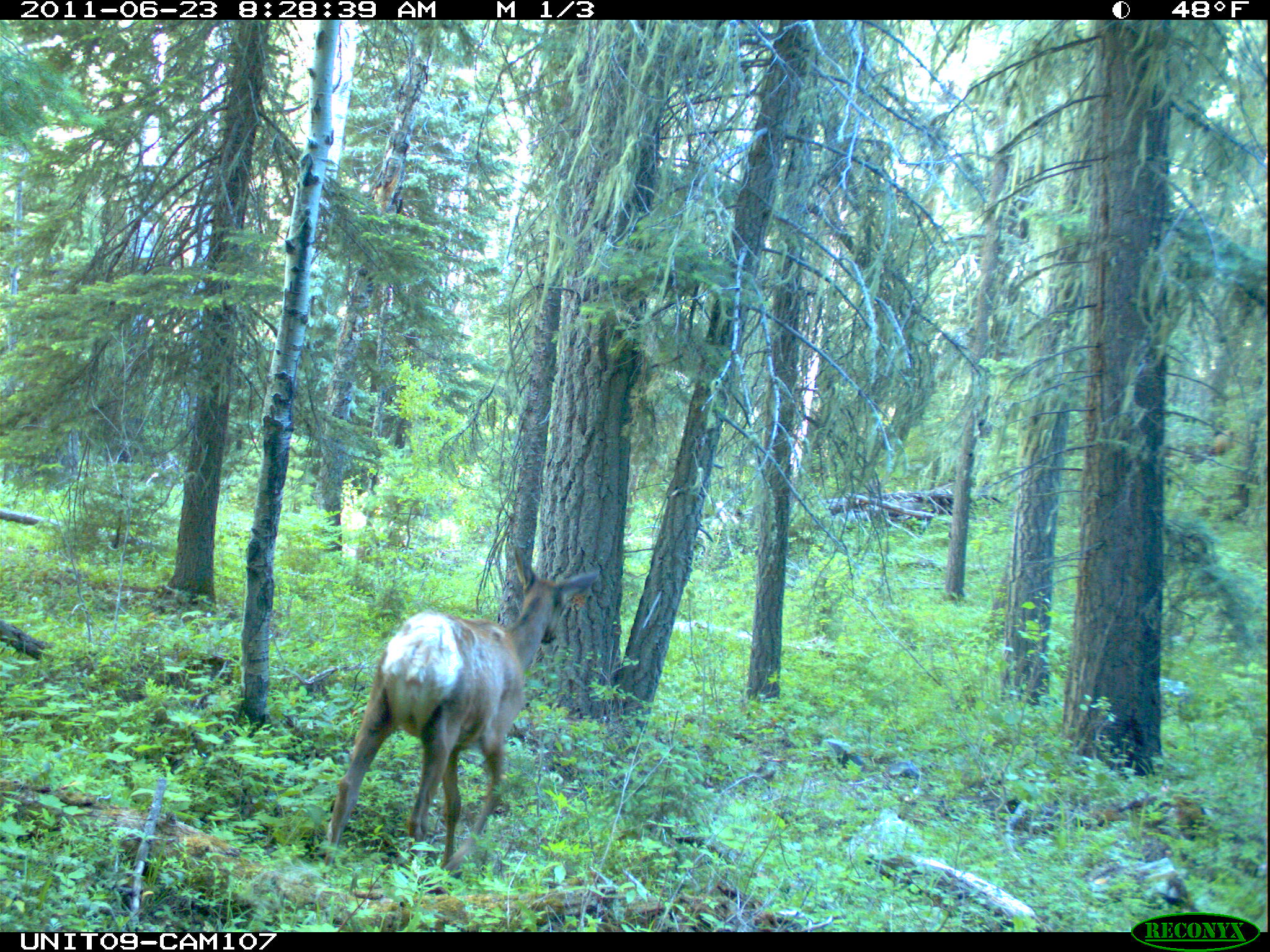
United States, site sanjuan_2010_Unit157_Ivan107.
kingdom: Animalia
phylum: Chordata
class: Mammalia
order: Artiodactyla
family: Cervidae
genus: Cervus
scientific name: Cervus elaphus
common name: red deer